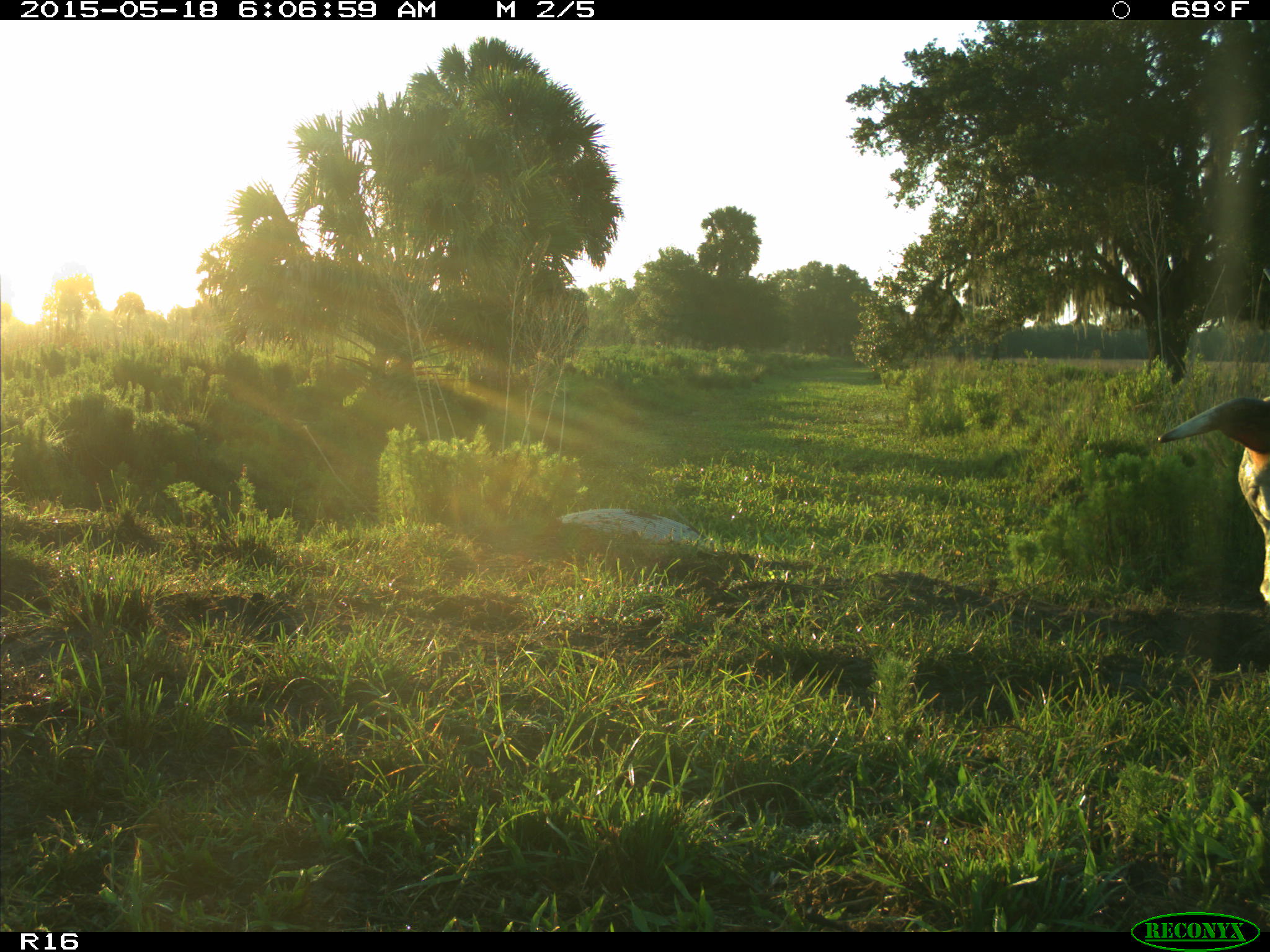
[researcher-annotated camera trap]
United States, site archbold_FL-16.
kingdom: Animalia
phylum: Chordata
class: Mammalia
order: Artiodactyla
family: Bovidae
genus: Bos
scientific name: Bos taurus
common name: domestic cow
Bos taurus (domestic cow).